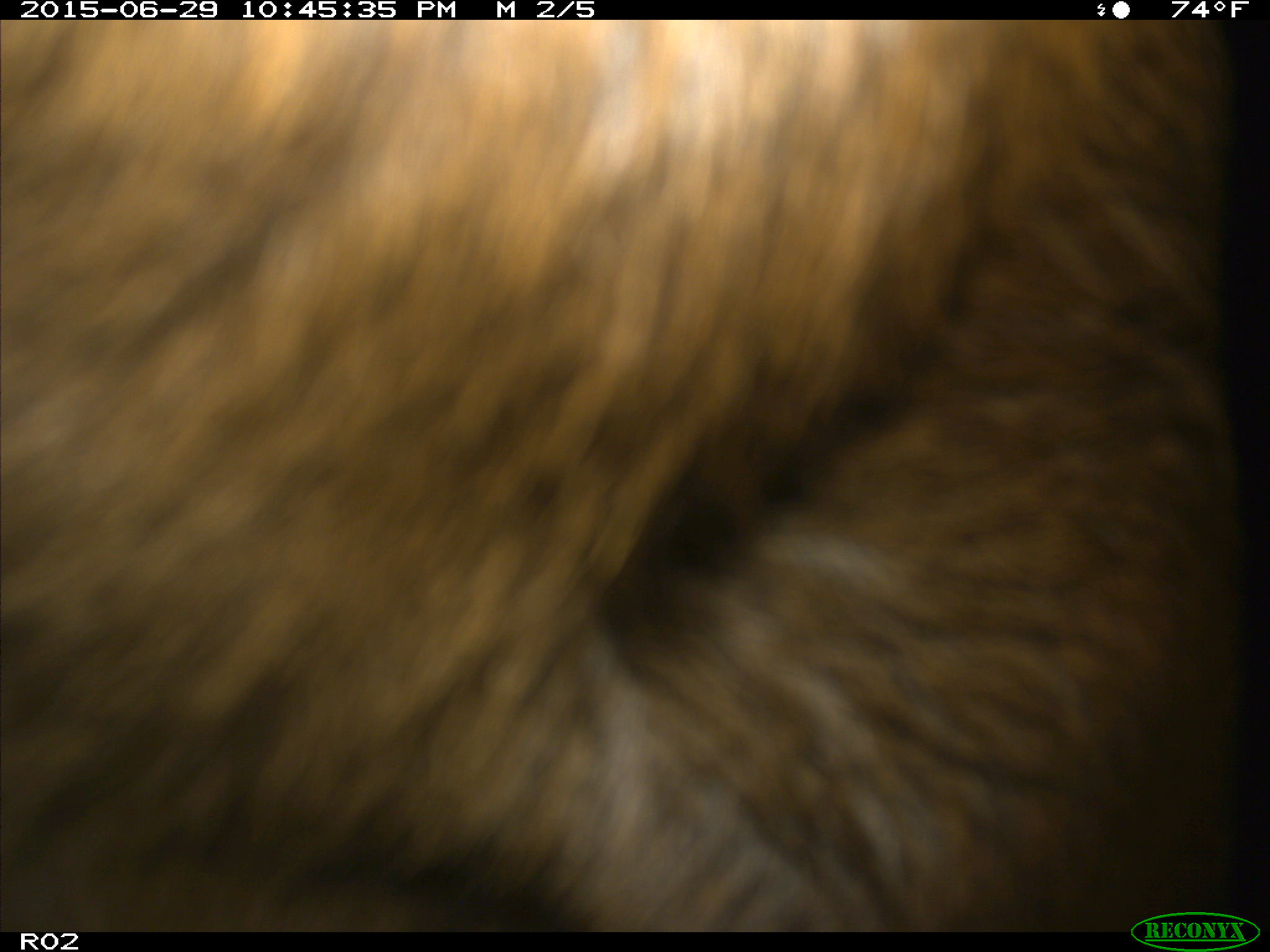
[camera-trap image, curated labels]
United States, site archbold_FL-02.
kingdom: Animalia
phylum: Chordata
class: Mammalia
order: Artiodactyla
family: Bovidae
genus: Bos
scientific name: Bos taurus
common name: domestic cow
Bos taurus (domestic cow).